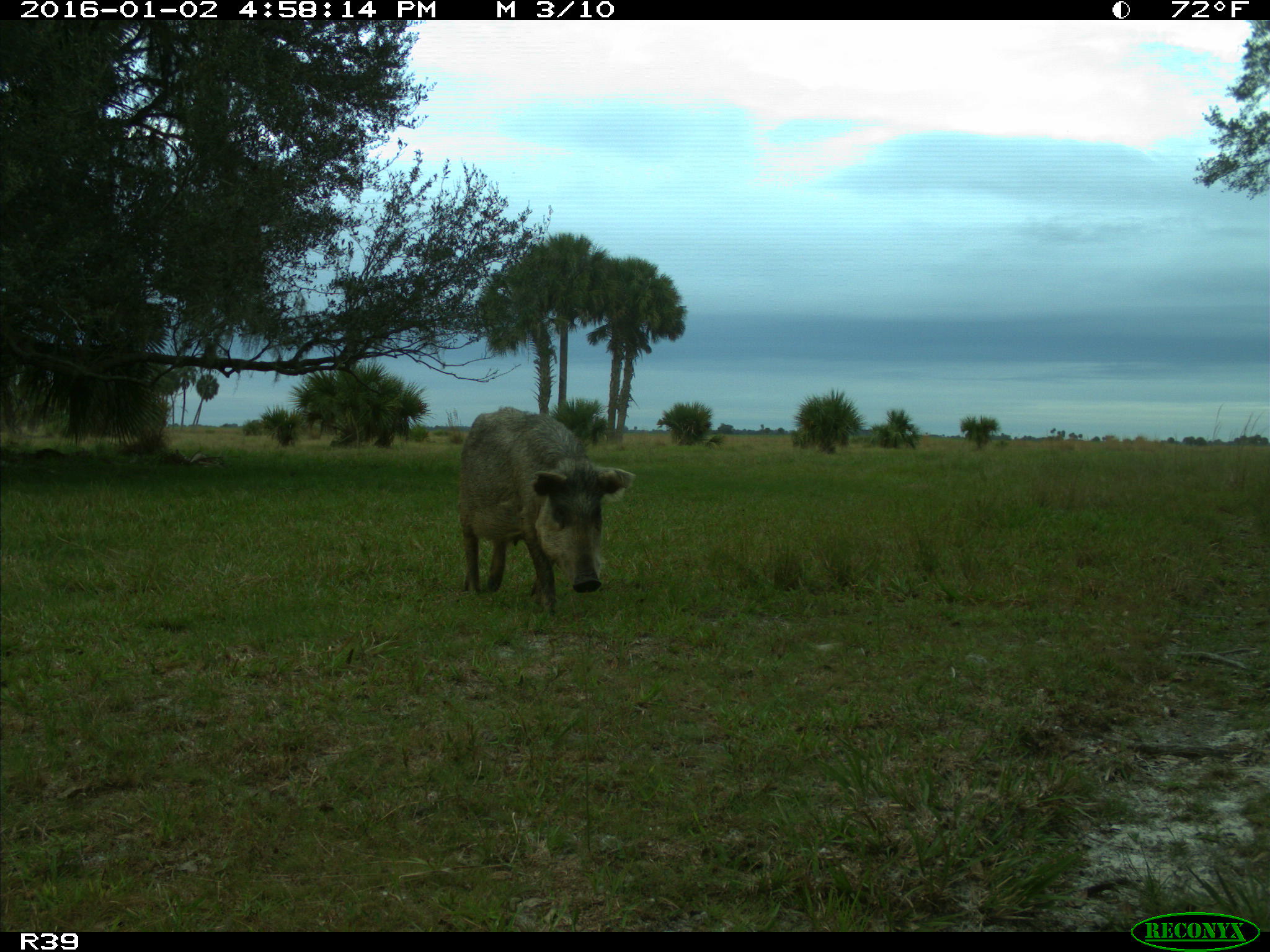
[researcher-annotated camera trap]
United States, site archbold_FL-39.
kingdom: Animalia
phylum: Chordata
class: Mammalia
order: Artiodactyla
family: Suidae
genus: Sus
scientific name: Sus scrofa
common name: wild boar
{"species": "Sus scrofa (wild boar)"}